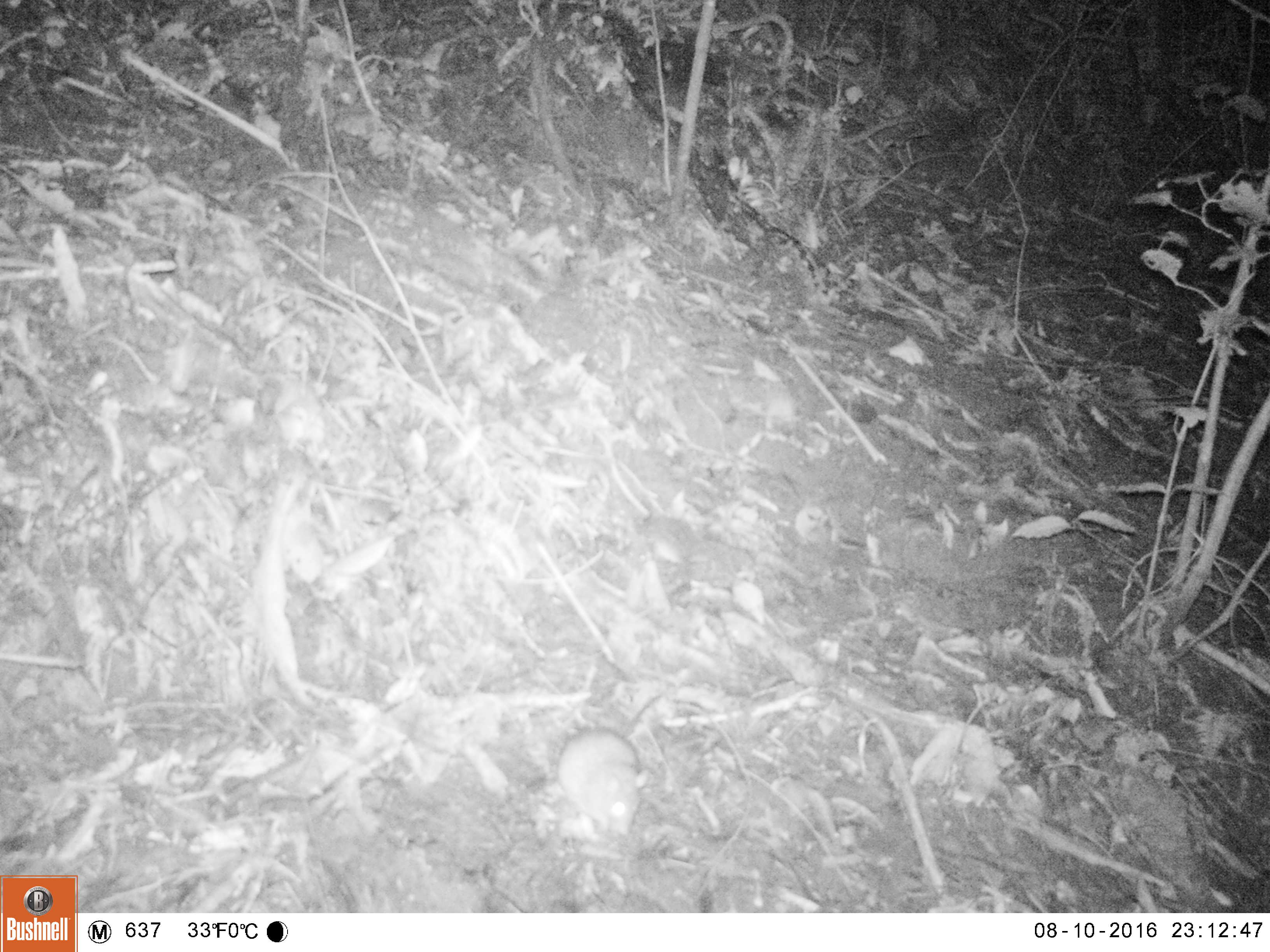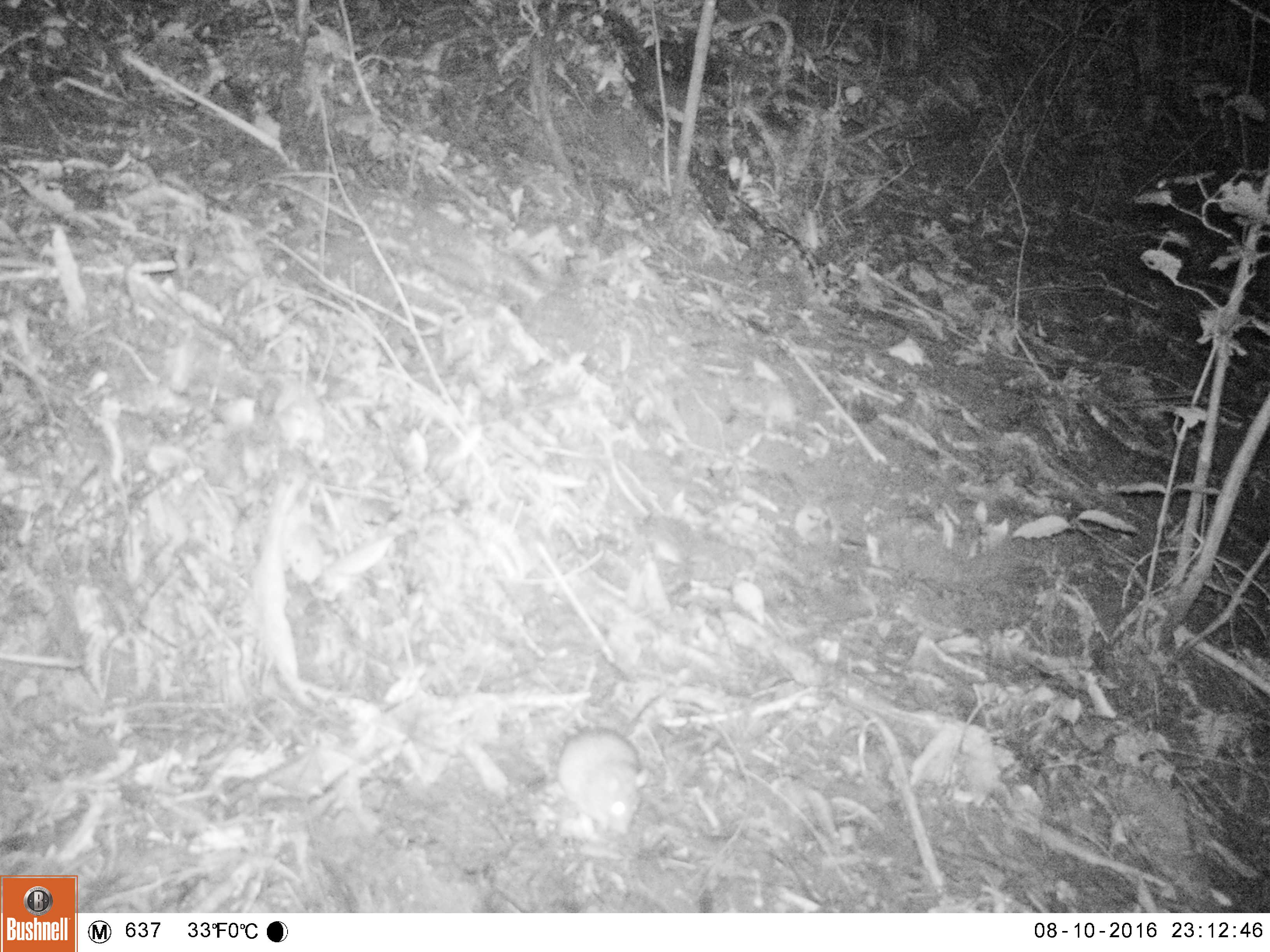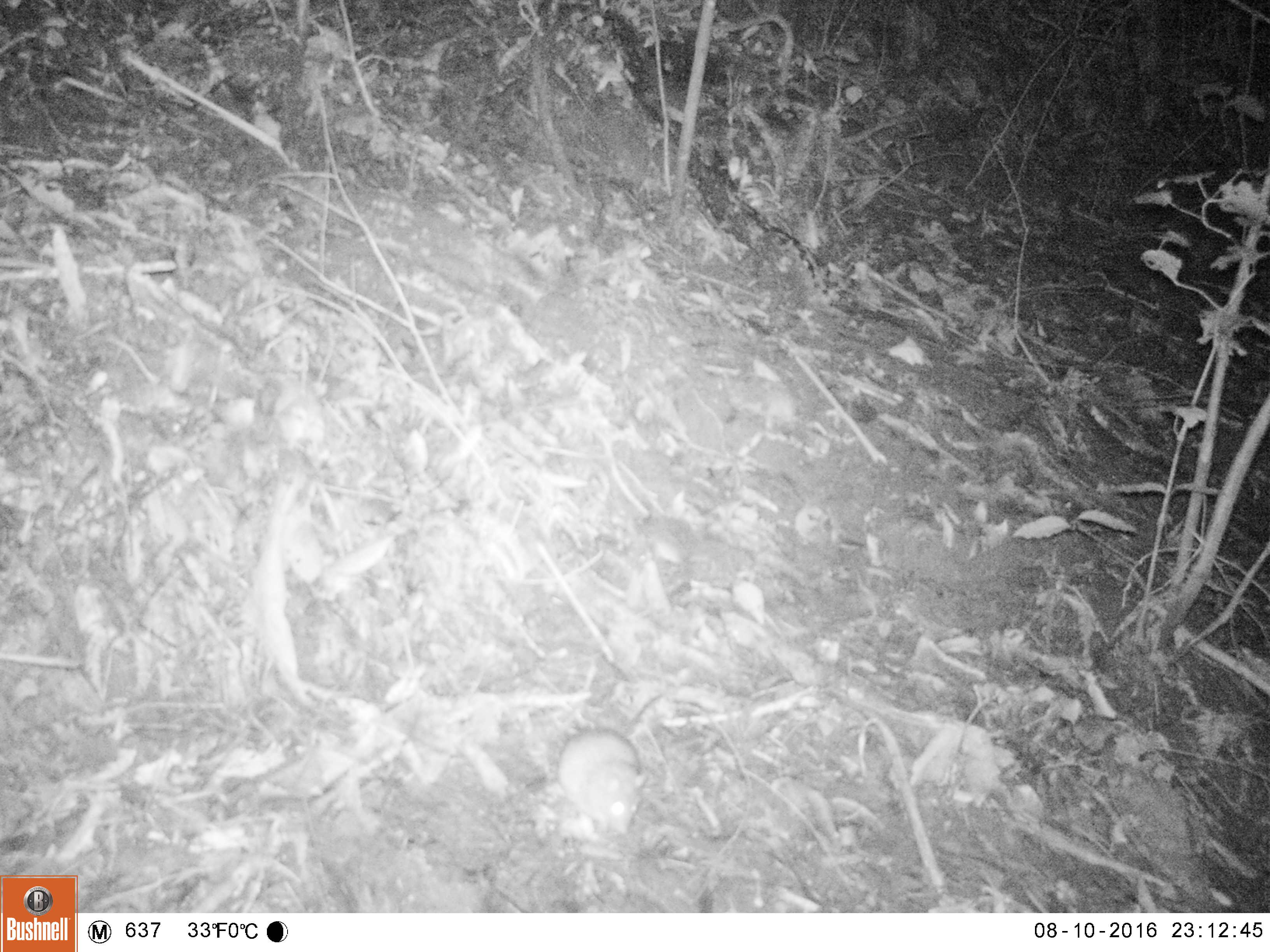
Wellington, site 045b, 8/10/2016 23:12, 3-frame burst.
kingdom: Animalia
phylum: Chordata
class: Mammalia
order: Rodentia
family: Muridae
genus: Rattus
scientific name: Rattus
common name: rat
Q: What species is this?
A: Rat (Rattus).